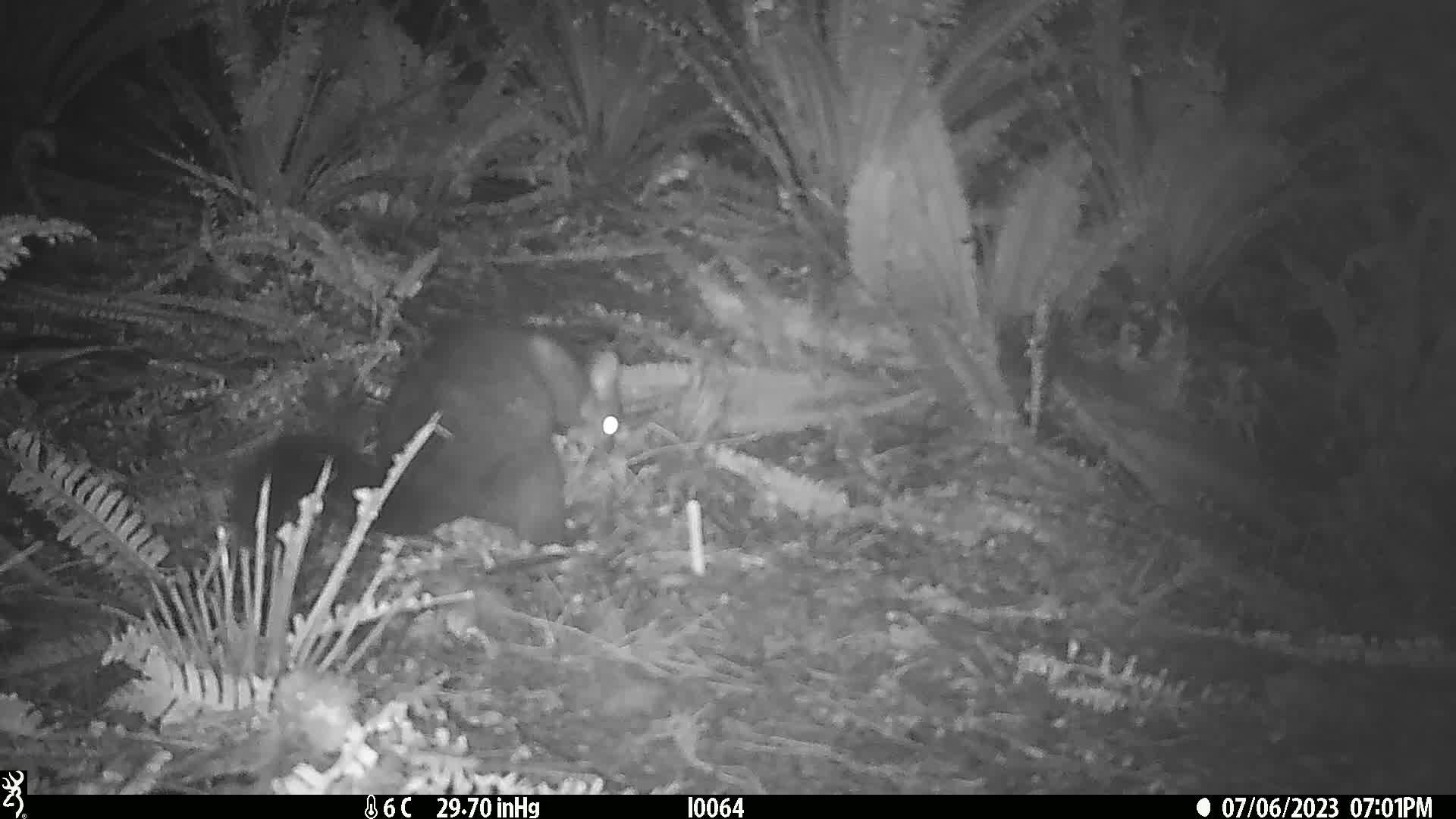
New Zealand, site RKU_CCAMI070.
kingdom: Animalia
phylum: Chordata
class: Mammalia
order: Diprotodontia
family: Phalangeridae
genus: Trichosurus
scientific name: Trichosurus vulpecula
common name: common brushtail possum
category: possum